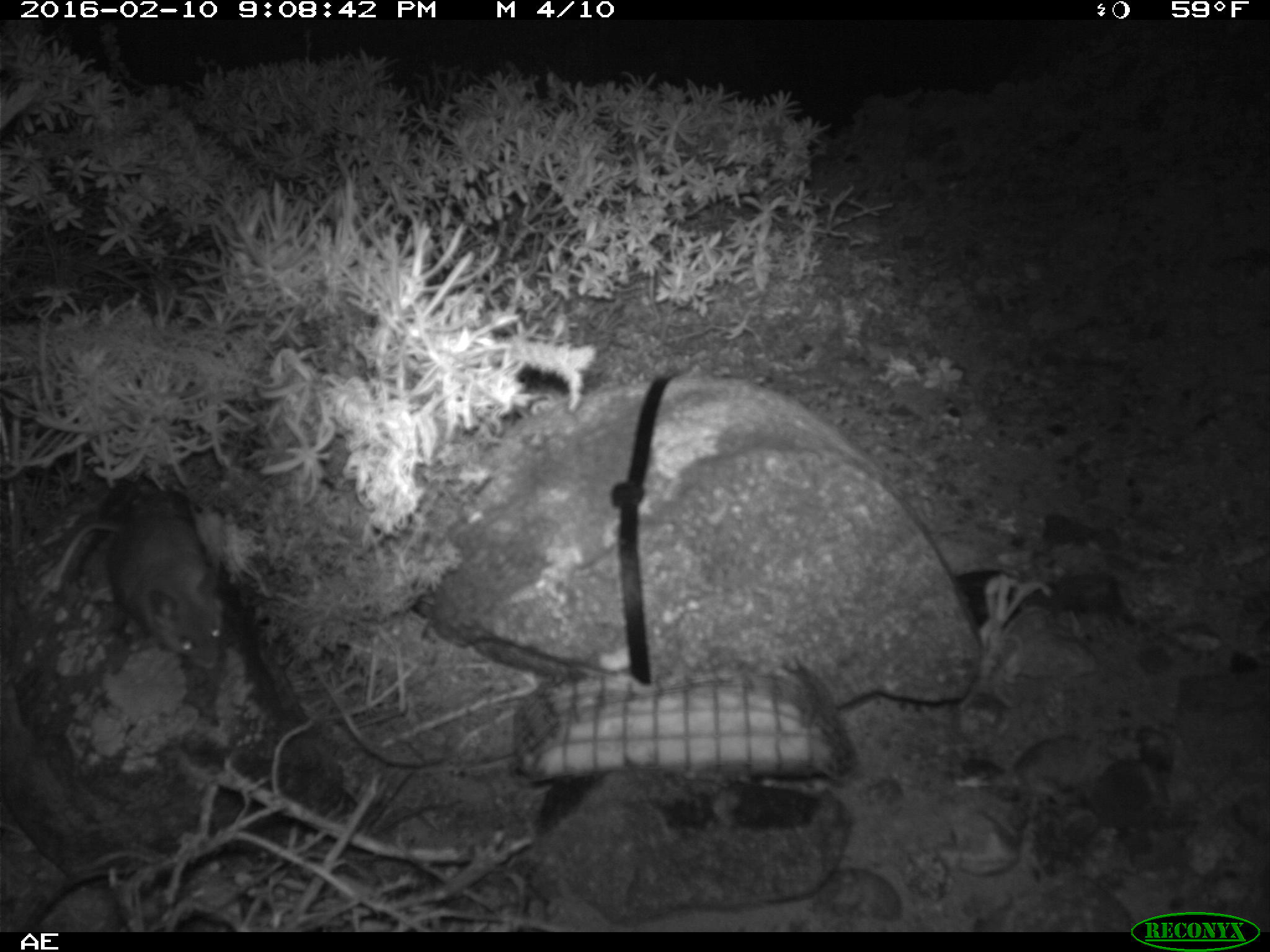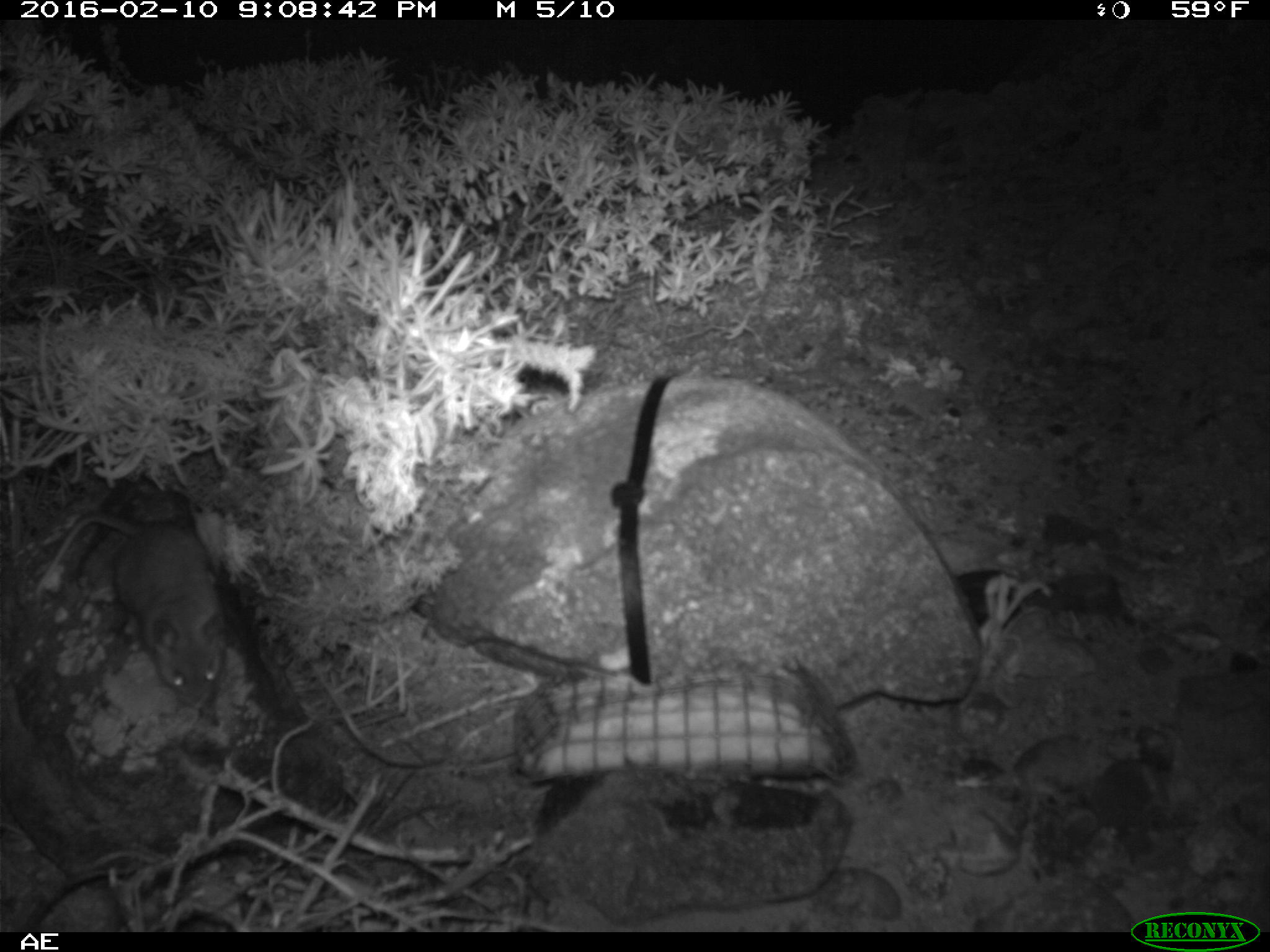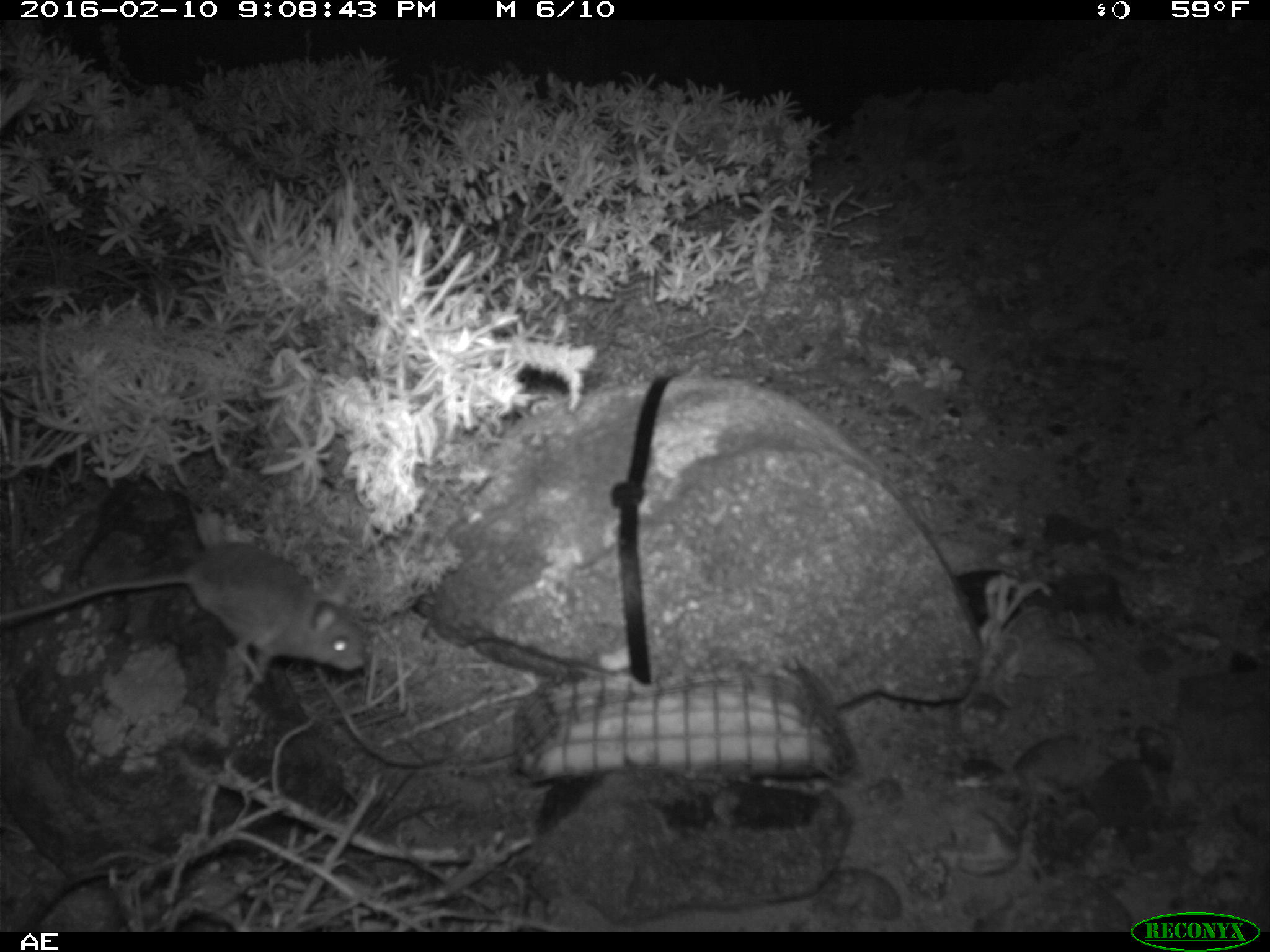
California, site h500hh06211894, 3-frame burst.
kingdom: Animalia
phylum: Chordata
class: Mammalia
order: Rodentia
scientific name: Rodentia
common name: rodent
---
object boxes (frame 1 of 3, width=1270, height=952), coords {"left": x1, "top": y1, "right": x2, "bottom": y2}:
rodent: {"left": 44, "top": 481, "right": 222, "bottom": 672}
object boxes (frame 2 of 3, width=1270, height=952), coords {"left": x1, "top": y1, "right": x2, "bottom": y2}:
rodent: {"left": 35, "top": 516, "right": 226, "bottom": 709}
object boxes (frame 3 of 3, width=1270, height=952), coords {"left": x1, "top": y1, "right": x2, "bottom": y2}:
rodent: {"left": 0, "top": 542, "right": 371, "bottom": 692}